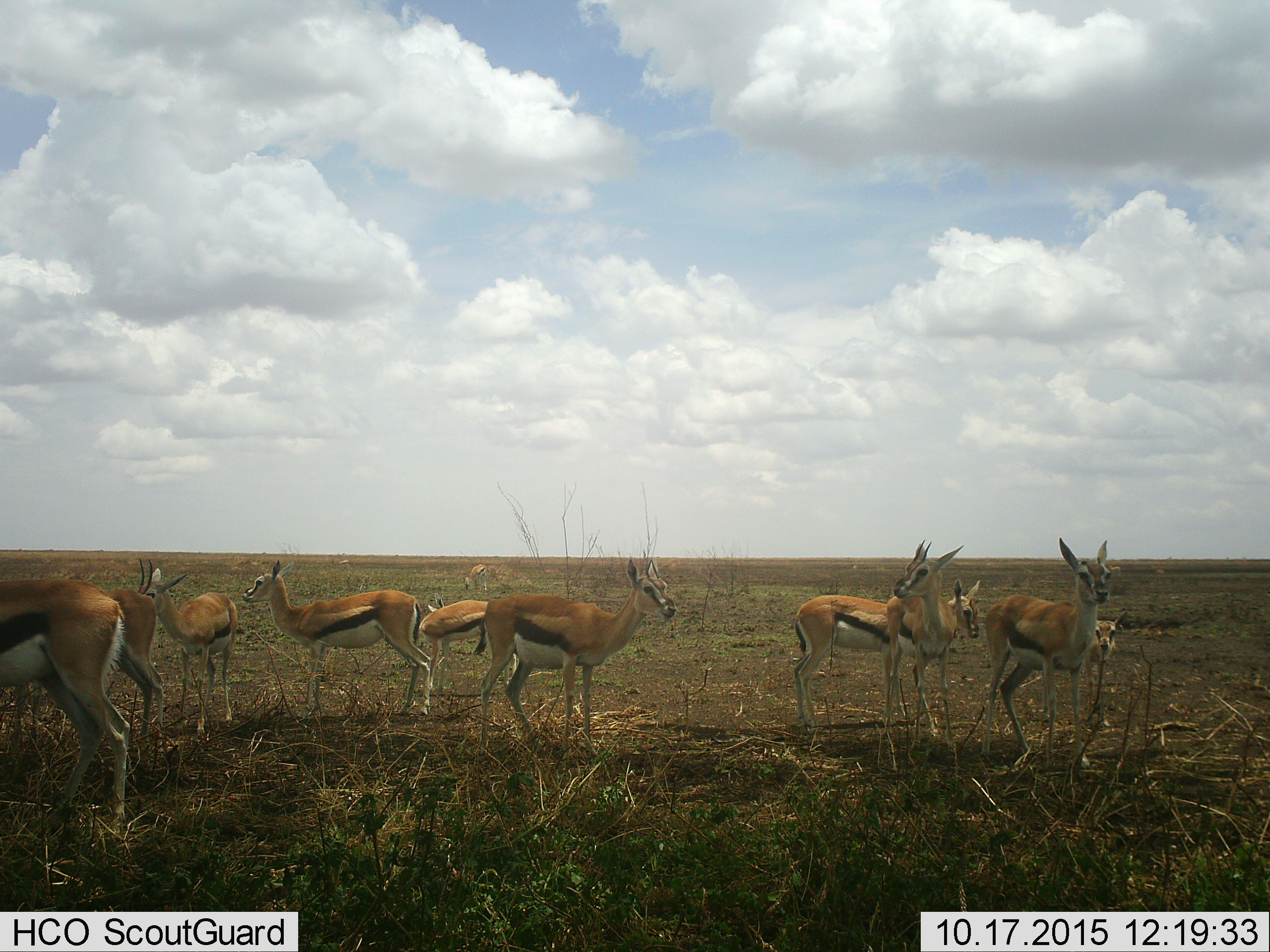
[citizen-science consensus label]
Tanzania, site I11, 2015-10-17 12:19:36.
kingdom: Animalia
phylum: Chordata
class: Mammalia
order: Artiodactyla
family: Bovidae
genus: Eudorcas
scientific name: Eudorcas thomsonii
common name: thomson's gazelle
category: gazellethomsons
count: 11-50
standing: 100%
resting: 0%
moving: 0%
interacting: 0%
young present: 67%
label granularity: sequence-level